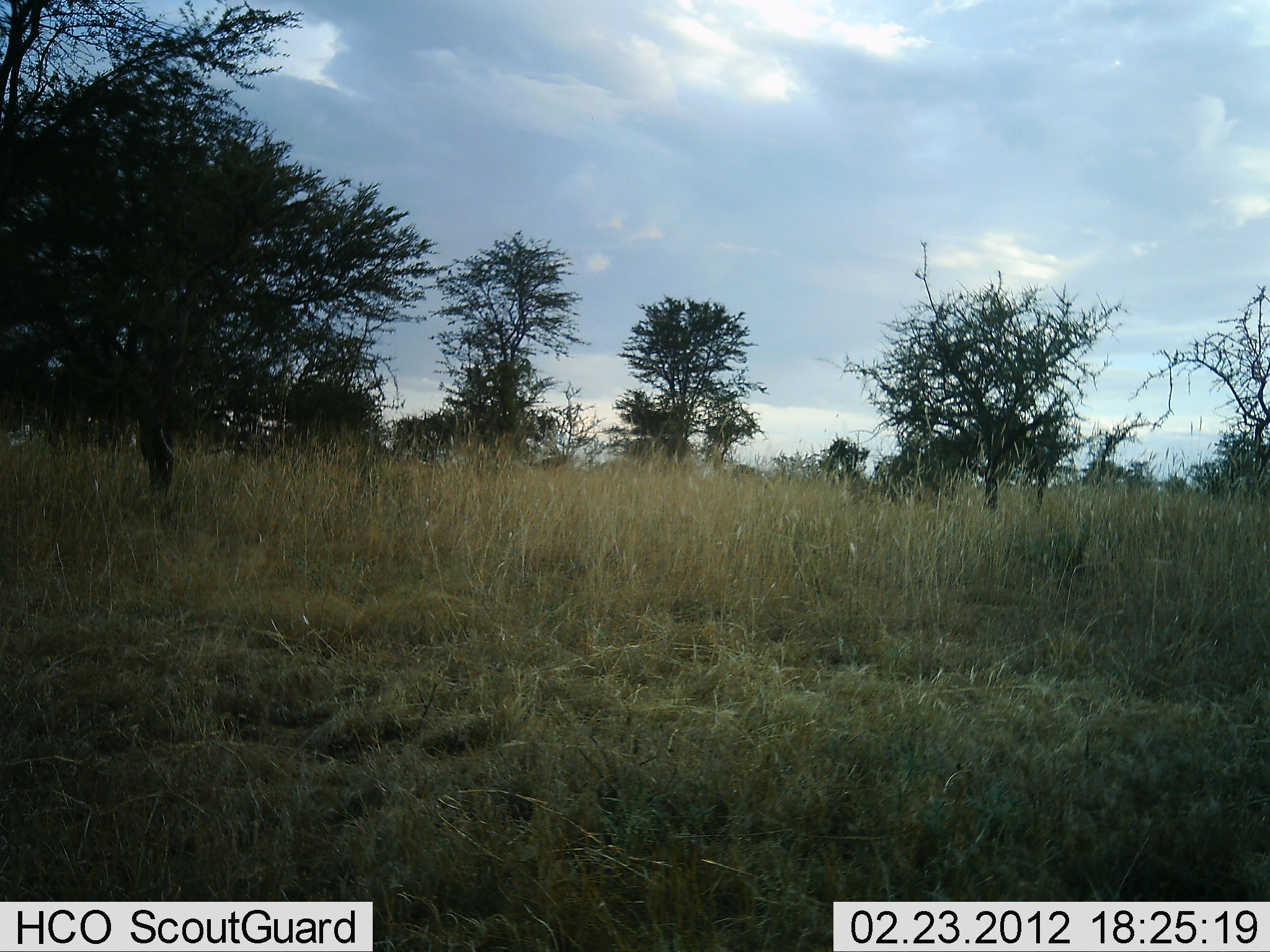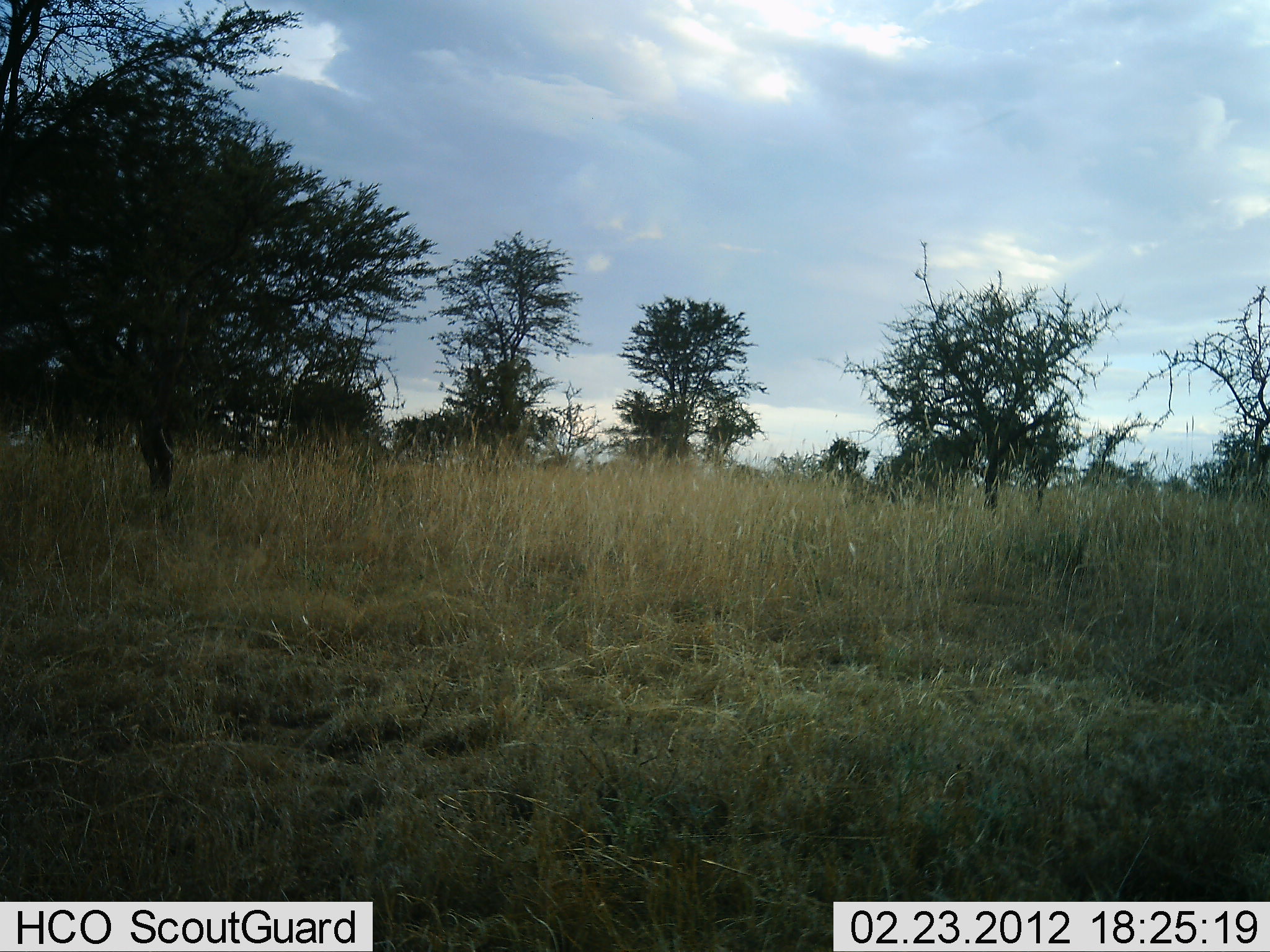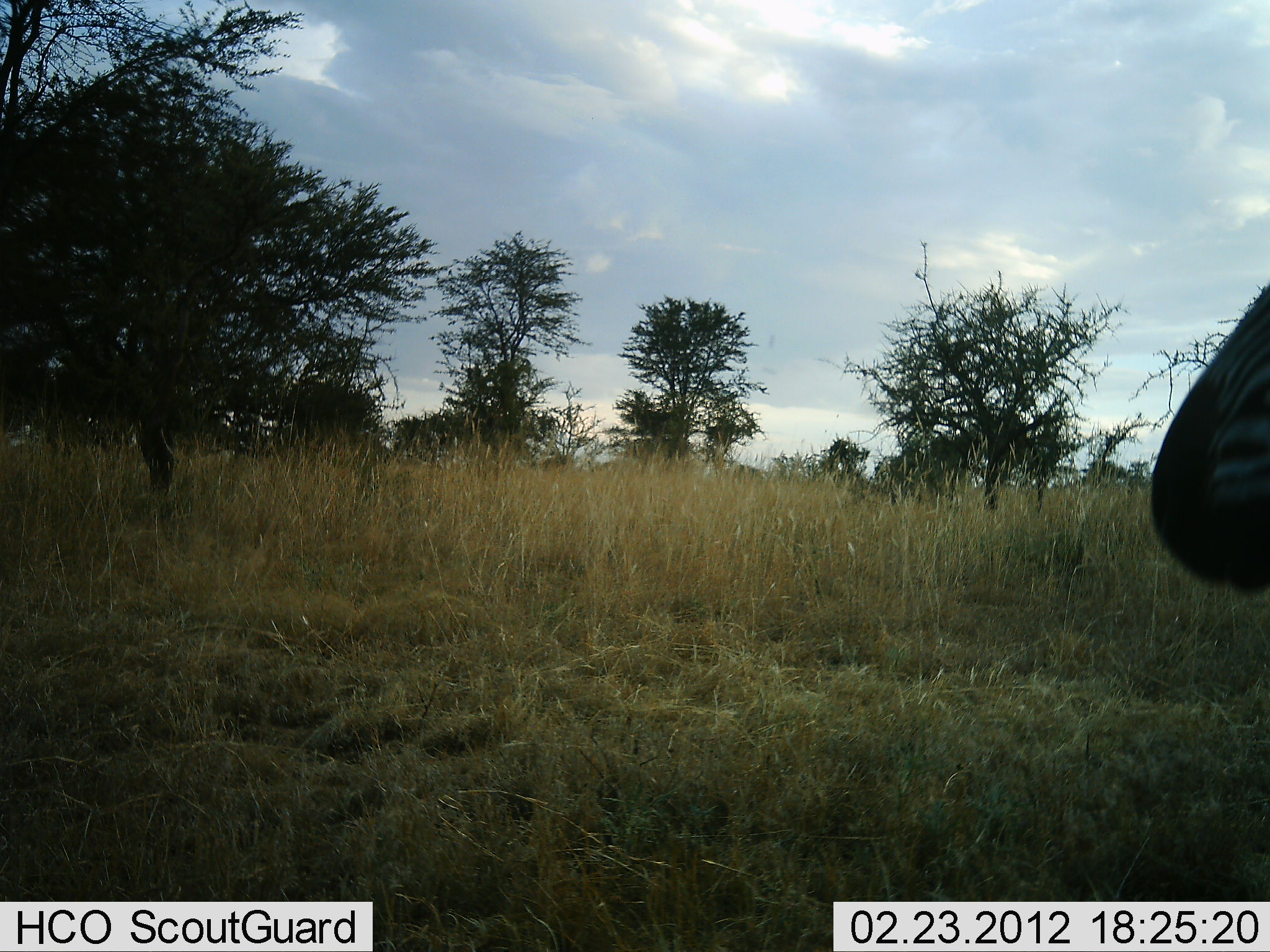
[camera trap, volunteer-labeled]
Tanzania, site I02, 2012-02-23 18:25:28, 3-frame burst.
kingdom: Animalia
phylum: Chordata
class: Mammalia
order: Perissodactyla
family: Equidae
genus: Equus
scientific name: Equus quagga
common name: plains zebra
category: zebra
Zebra (plains zebra) (Equus quagga), count 1. Behavior (volunteer vote fractions): standing 17%, resting 0%, moving 89%, interacting 0%. Young present (vote fraction): 0%. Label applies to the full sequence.